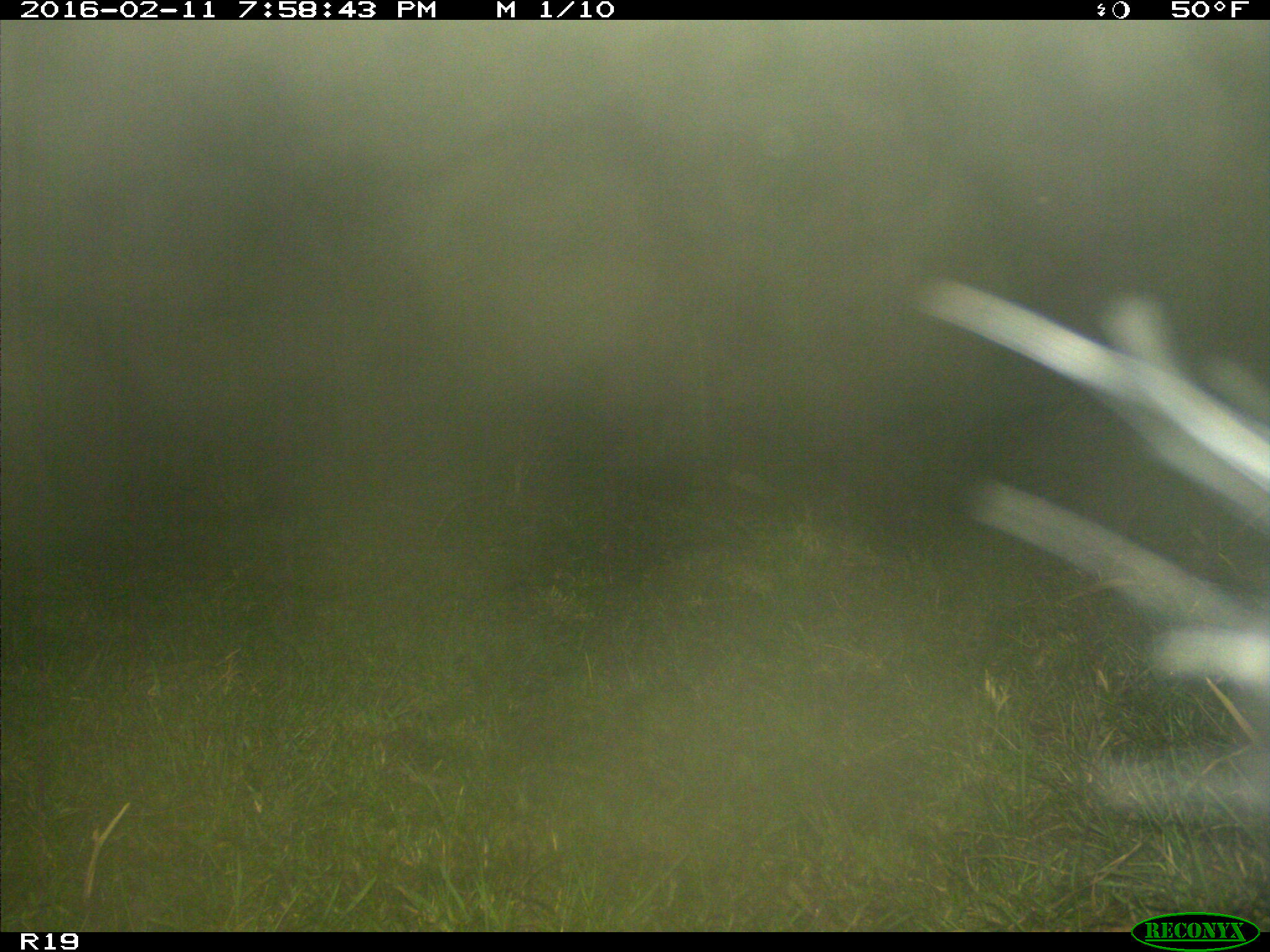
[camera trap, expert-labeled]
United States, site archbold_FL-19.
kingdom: Animalia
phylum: Chordata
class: Mammalia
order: Artiodactyla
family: Bovidae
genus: Bos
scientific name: Bos taurus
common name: domestic cow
Bos taurus (domestic cow).